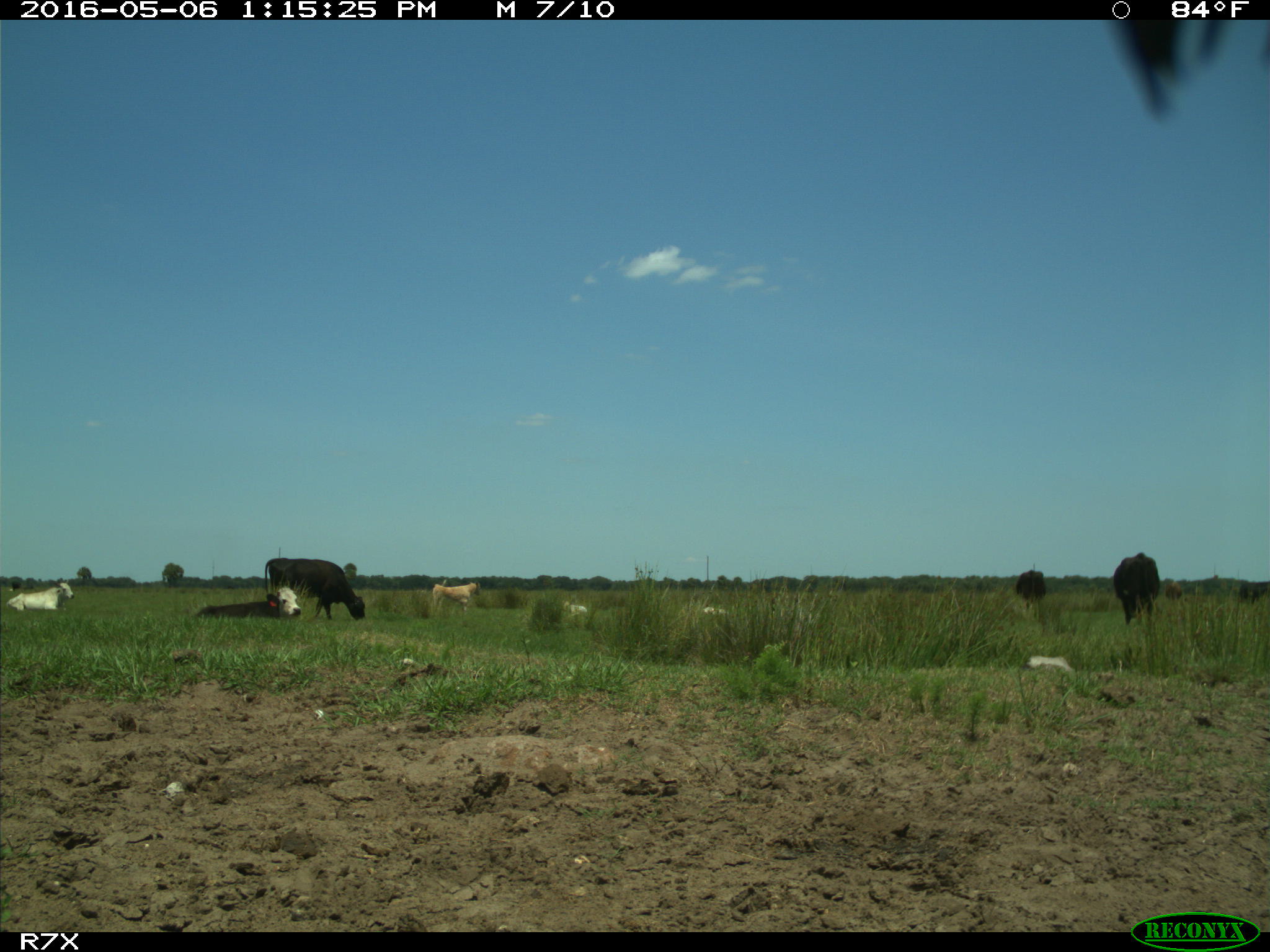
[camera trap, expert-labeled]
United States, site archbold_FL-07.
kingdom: Animalia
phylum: Chordata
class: Mammalia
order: Artiodactyla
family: Bovidae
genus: Bos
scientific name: Bos taurus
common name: domestic cow